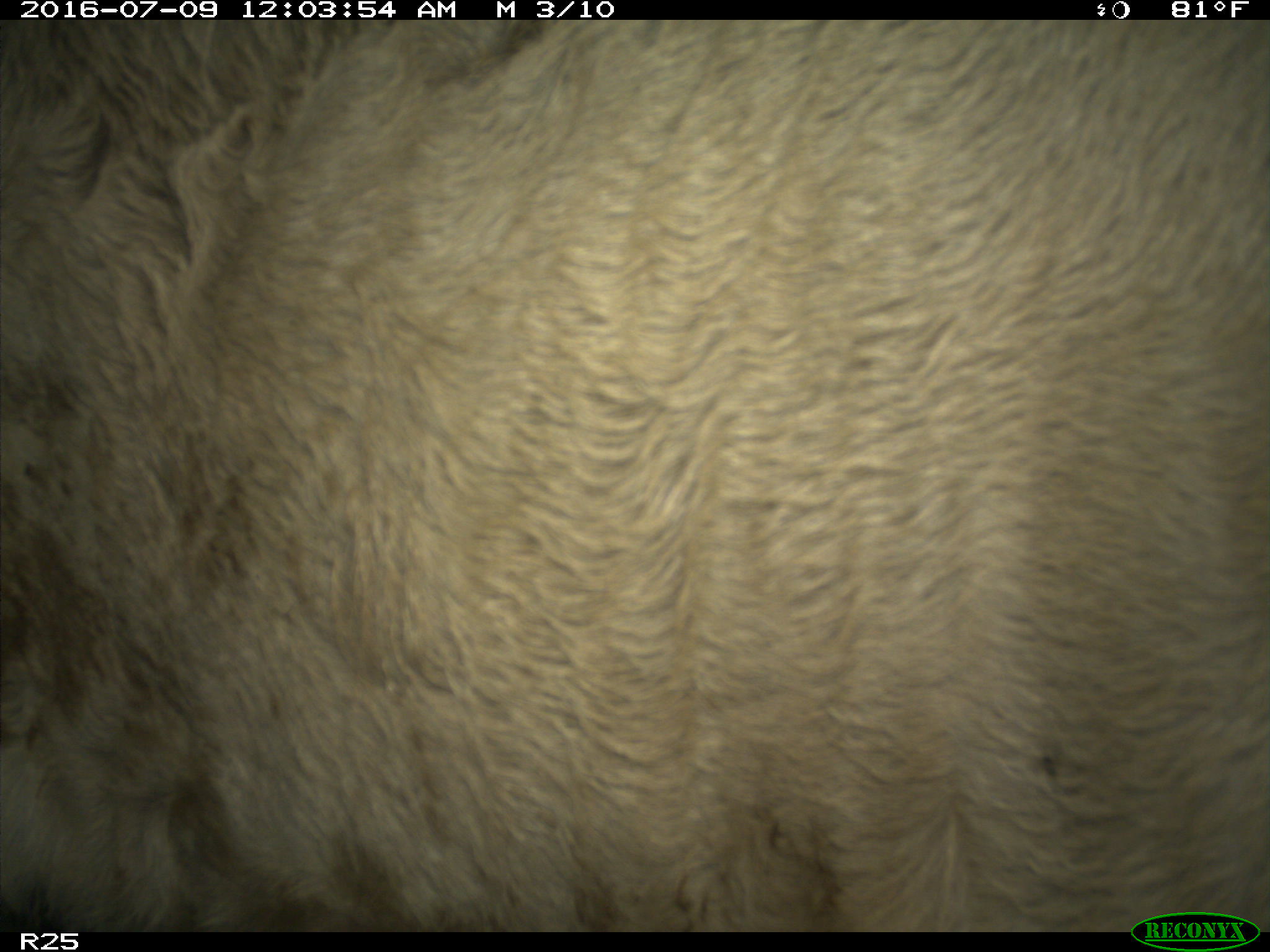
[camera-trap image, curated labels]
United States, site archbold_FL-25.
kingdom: Animalia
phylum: Chordata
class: Mammalia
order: Artiodactyla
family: Bovidae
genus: Bos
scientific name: Bos taurus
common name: domestic cow